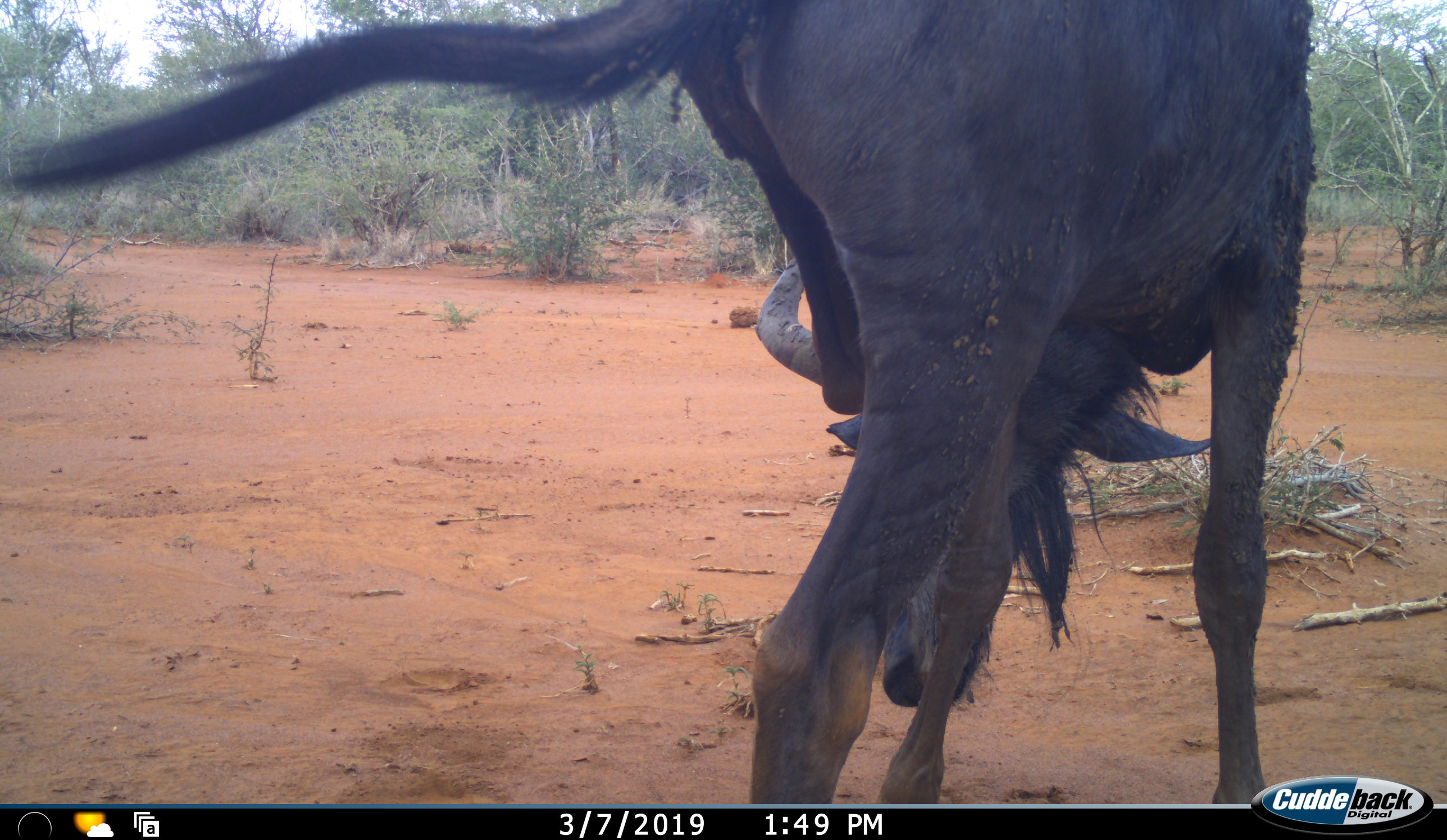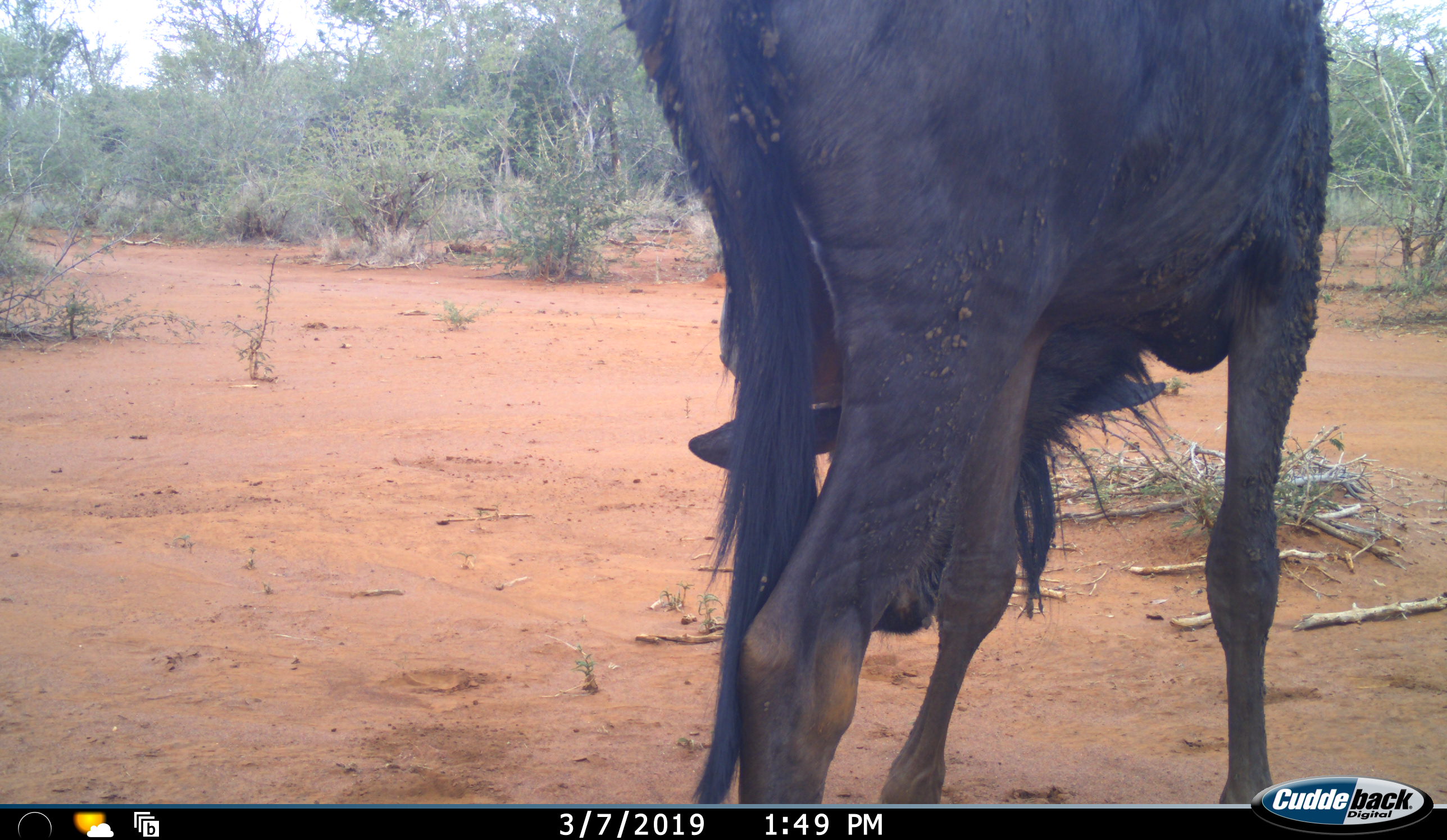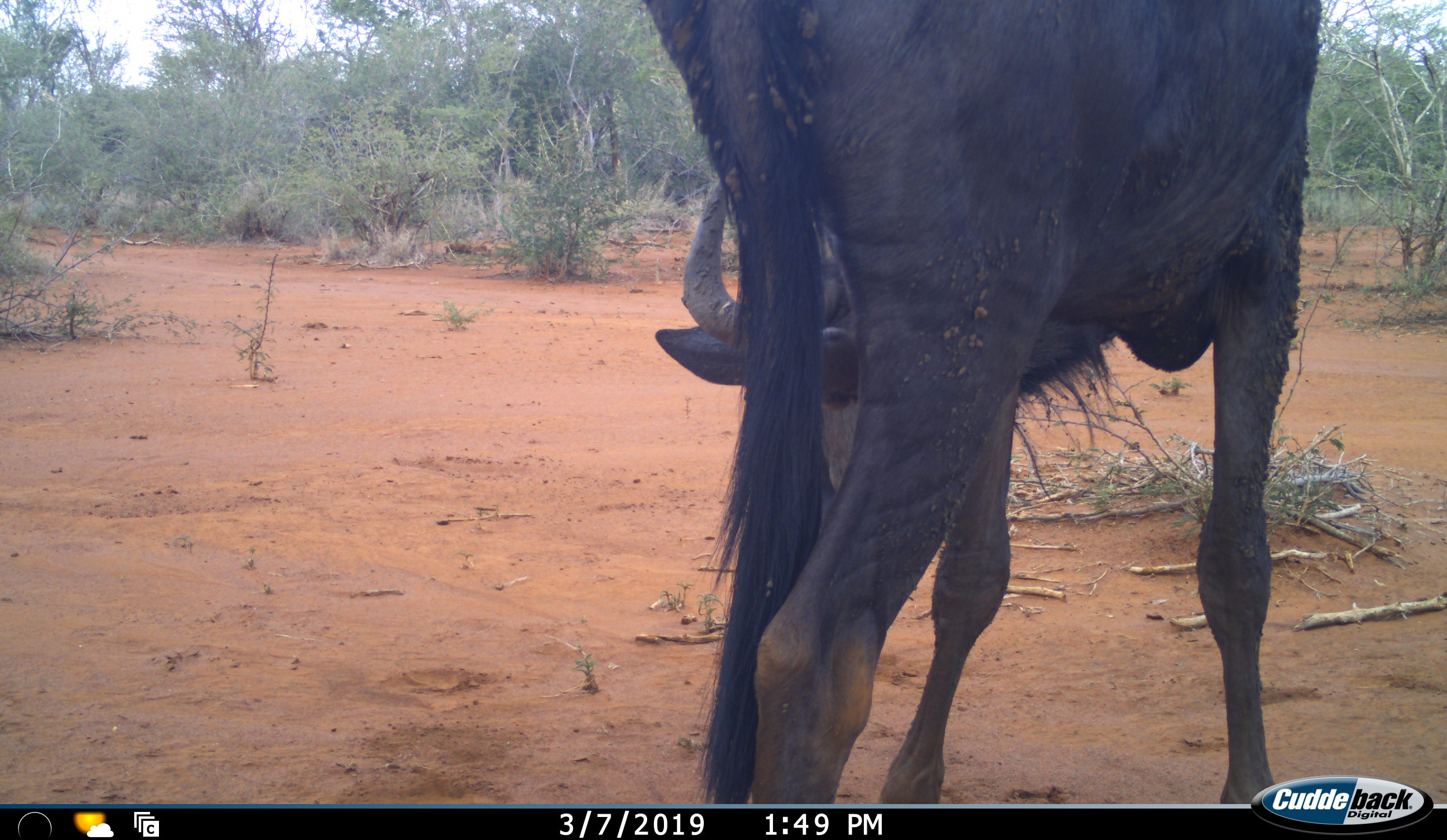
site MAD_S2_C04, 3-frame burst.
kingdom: Animalia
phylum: Chordata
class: Mammalia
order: Artiodactyla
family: Bovidae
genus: Connochaetes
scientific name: Connochaetes taurinus taurinus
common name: blue wildebeest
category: wildebeestblue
Wildebeestblue (blue wildebeest) (Connochaetes taurinus taurinus), count 1. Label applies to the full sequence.